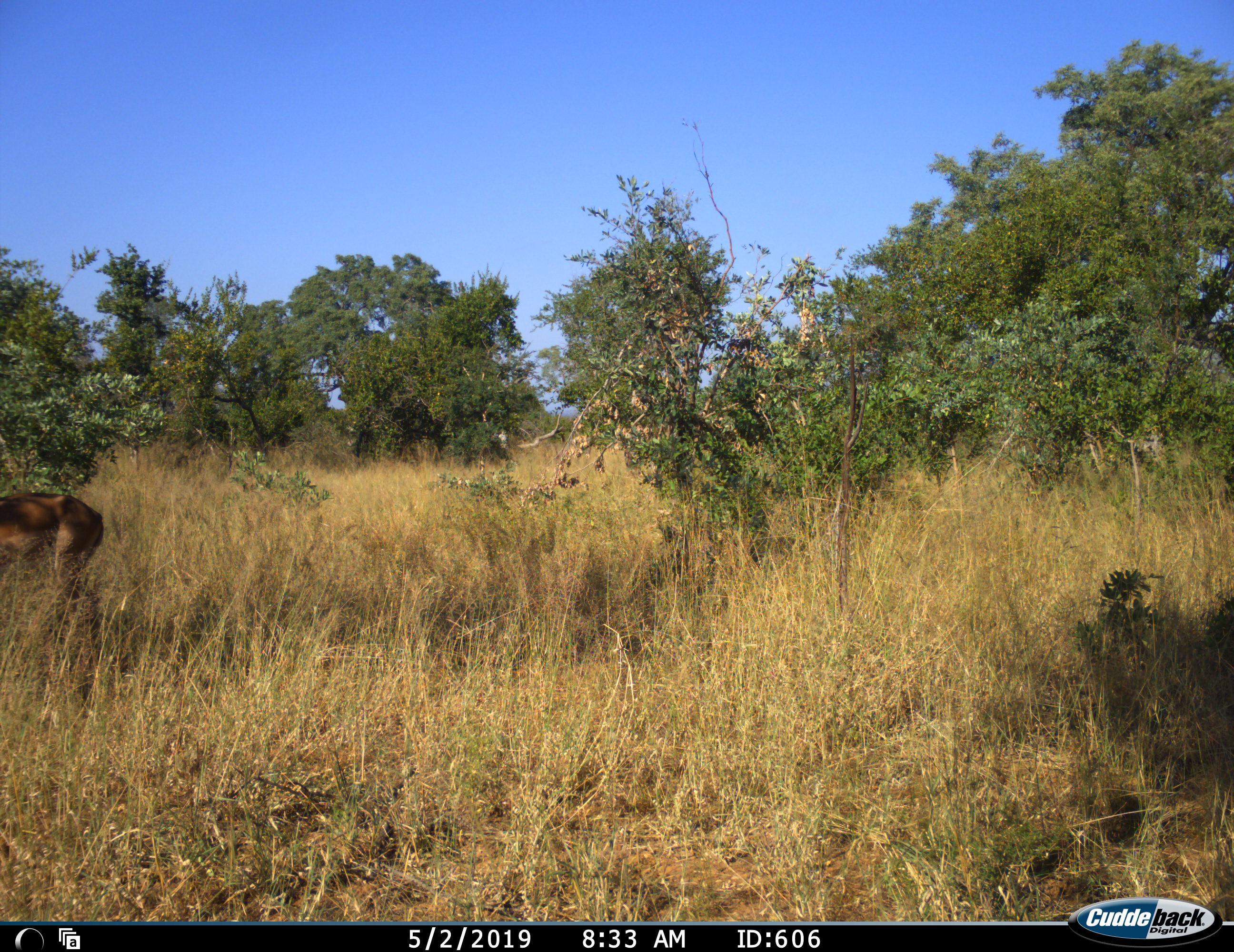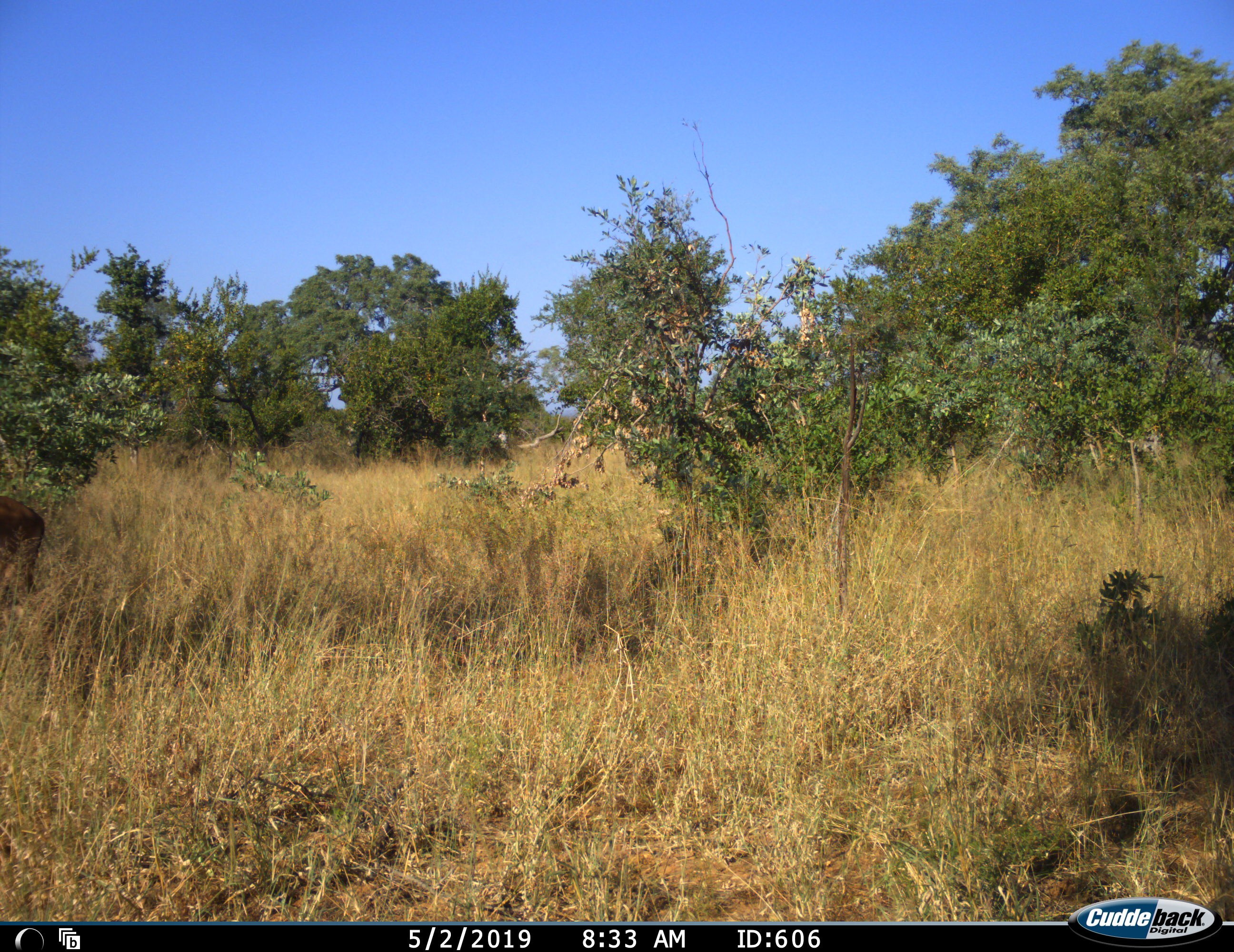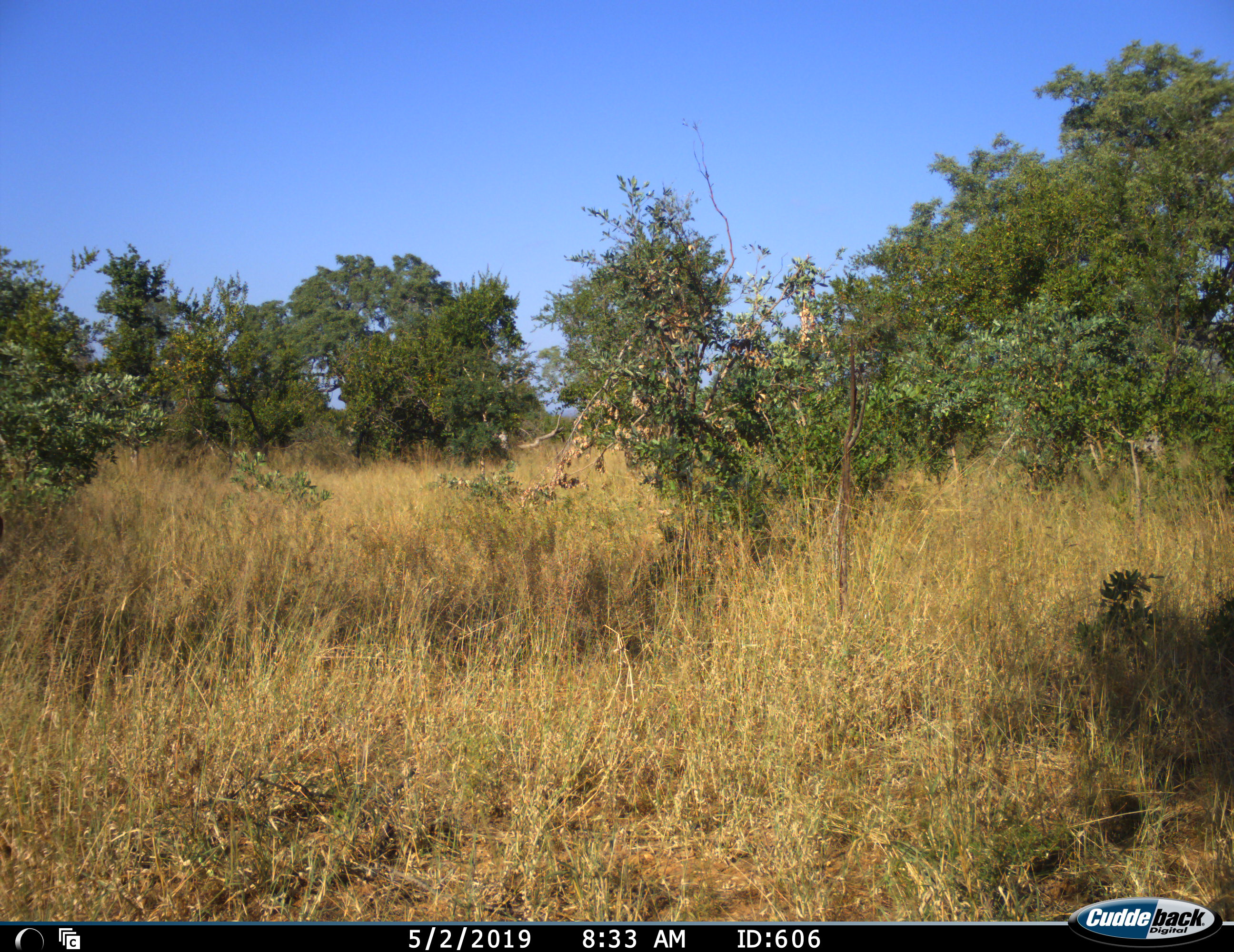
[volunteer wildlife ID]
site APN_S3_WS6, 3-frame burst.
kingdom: Animalia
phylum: Chordata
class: Mammalia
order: Artiodactyla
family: Bovidae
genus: Aepyceros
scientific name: Aepyceros melampus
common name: impala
Impala (Aepyceros melampus), count 1. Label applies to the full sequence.